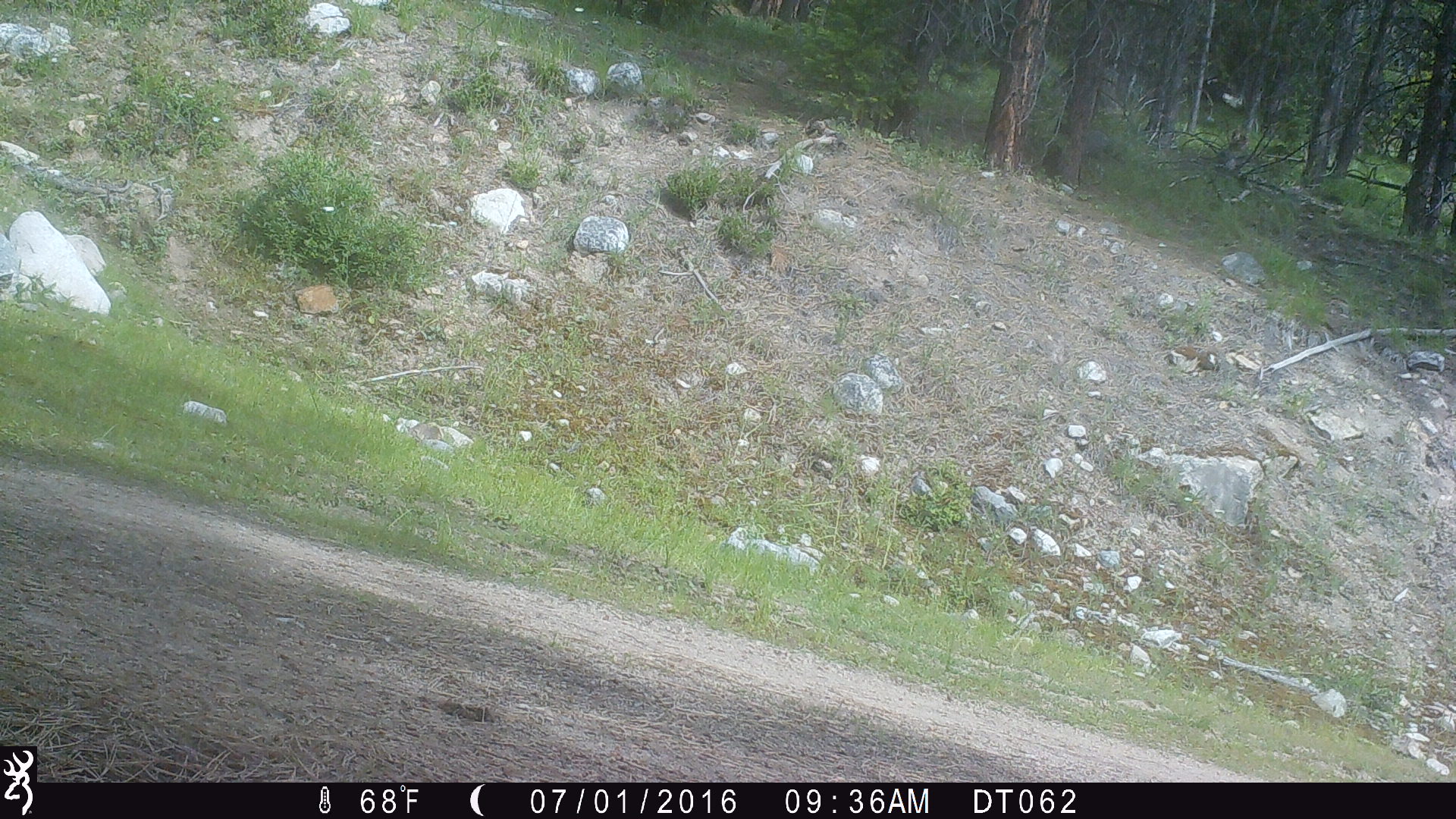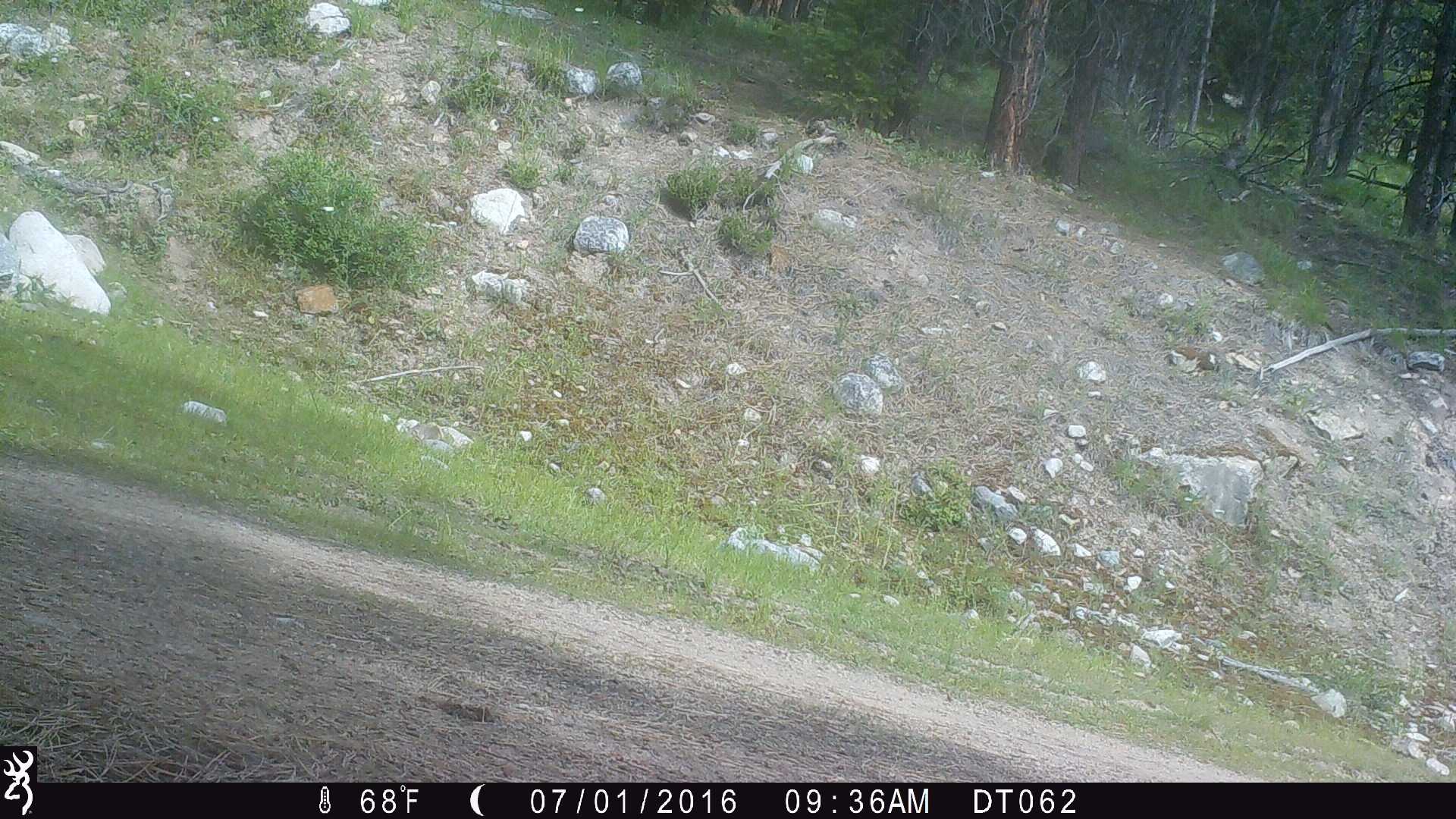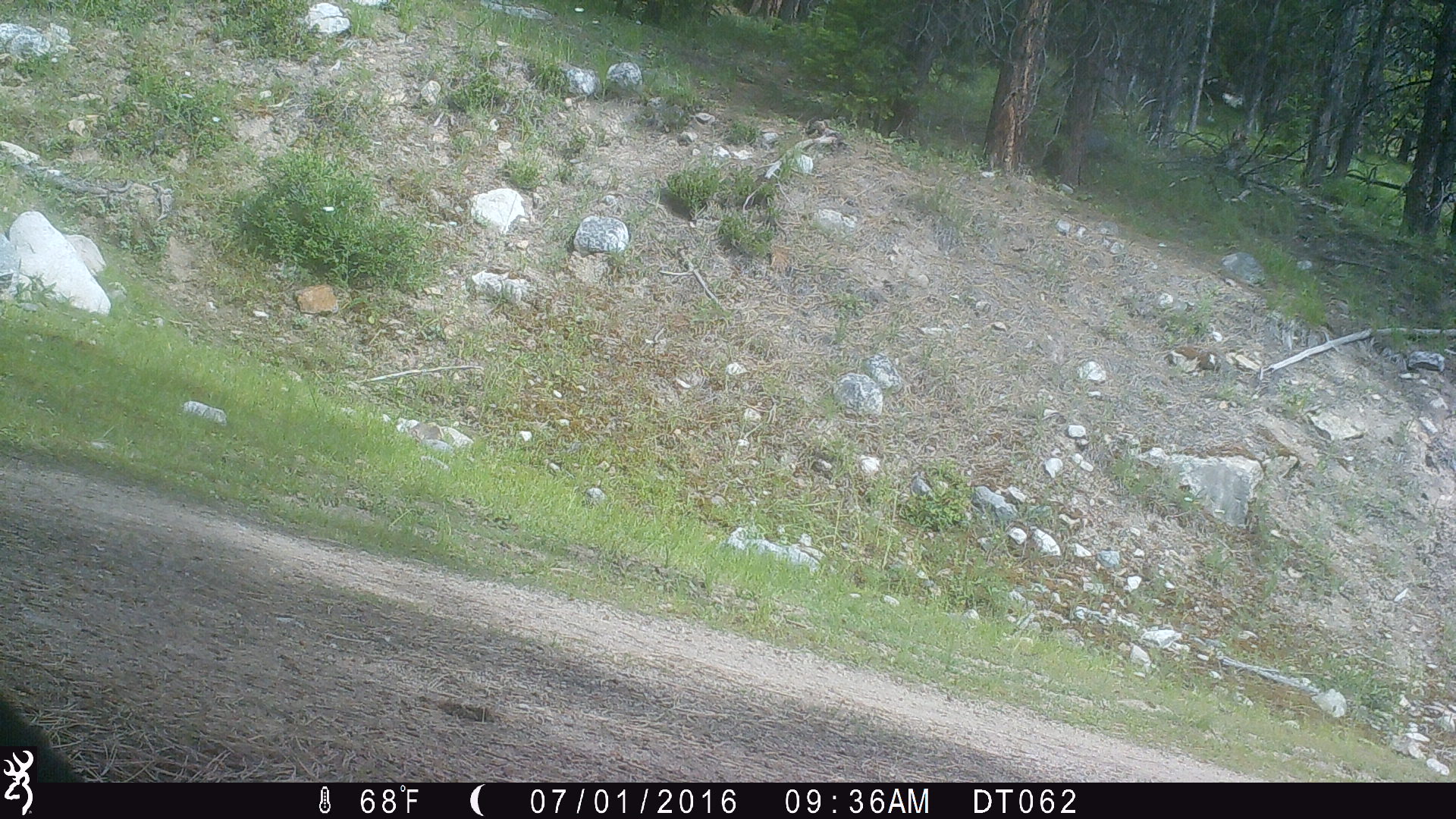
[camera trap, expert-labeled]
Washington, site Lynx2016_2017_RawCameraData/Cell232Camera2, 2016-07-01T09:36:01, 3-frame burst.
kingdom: Animalia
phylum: Chordata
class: Mammalia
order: Artiodactyla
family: Bovidae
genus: Bos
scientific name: Bos taurus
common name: domestic cattle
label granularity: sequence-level